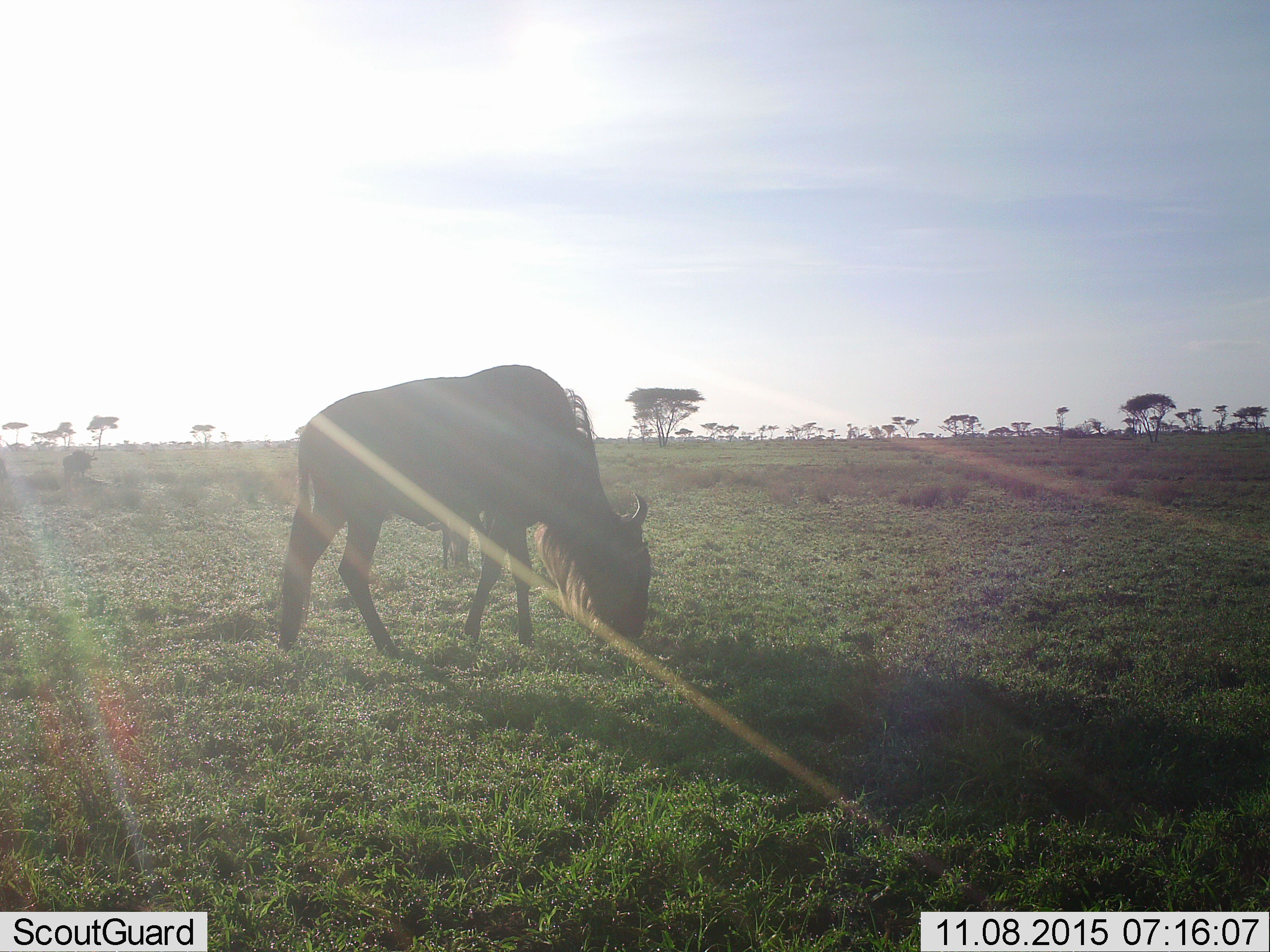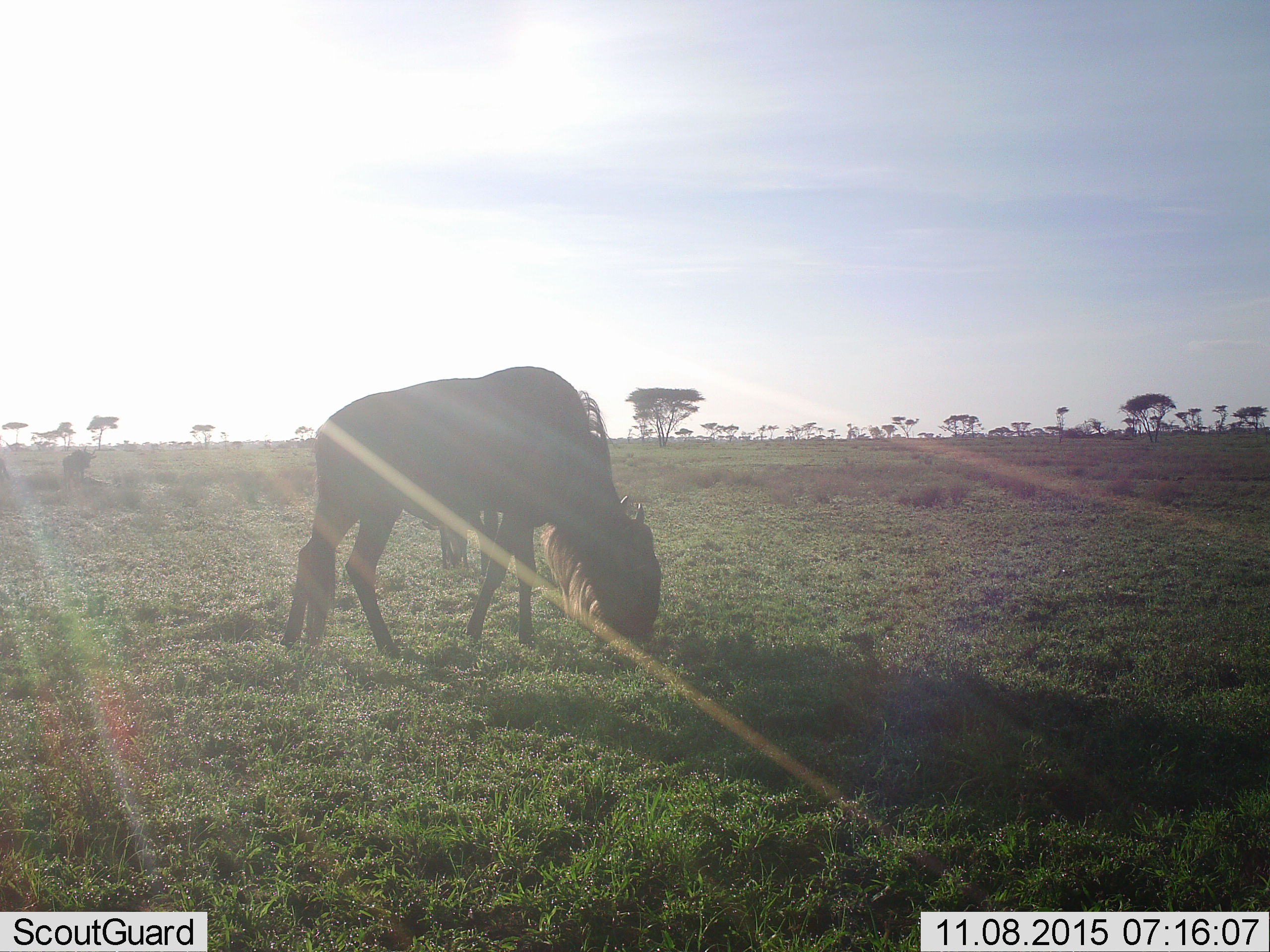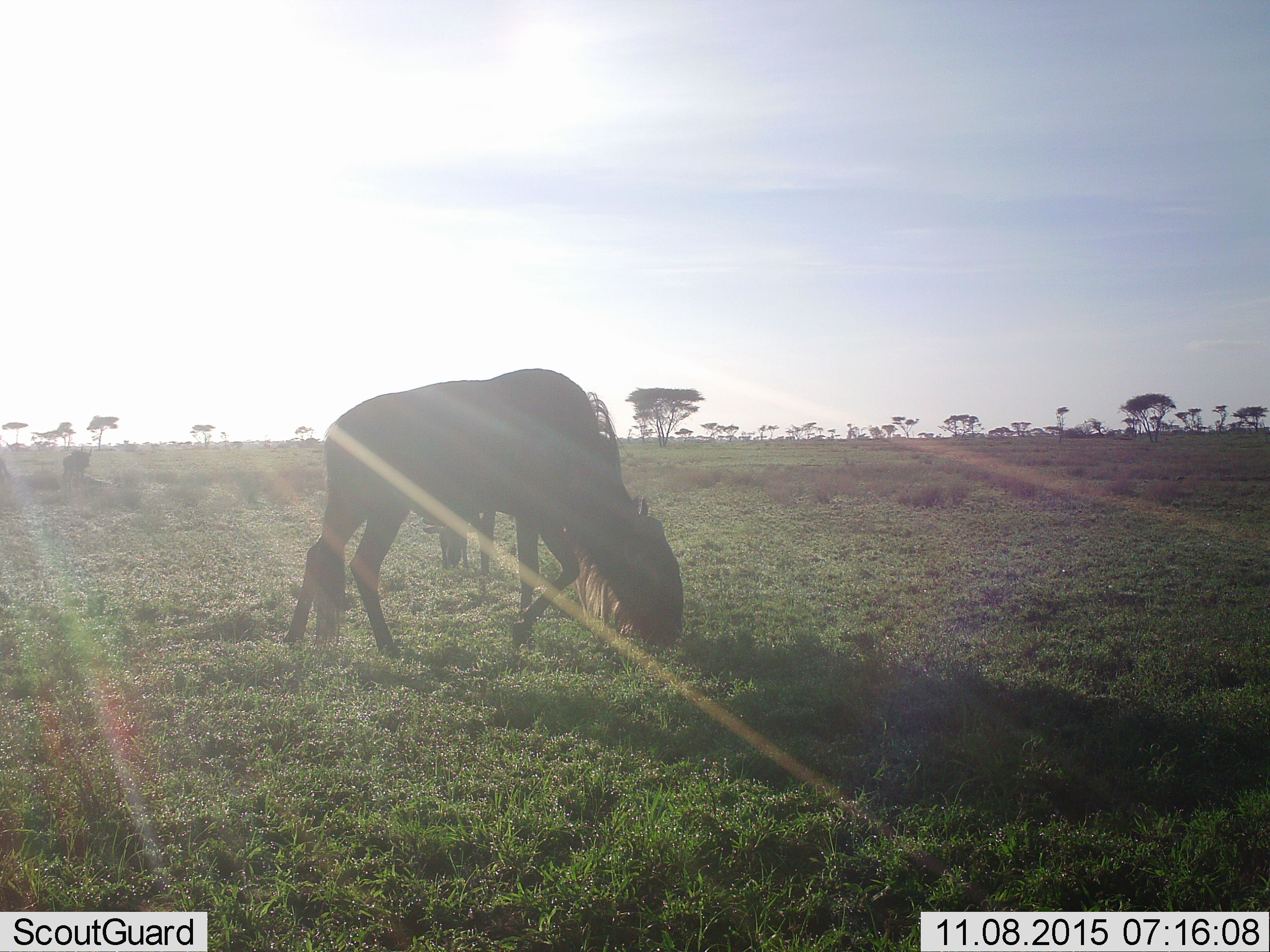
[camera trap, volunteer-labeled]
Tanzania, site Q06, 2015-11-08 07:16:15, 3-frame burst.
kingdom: Animalia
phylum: Chordata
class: Mammalia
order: Artiodactyla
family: Bovidae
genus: Connochaetes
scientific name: Connochaetes taurinus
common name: blue wildebeest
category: wildebeest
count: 3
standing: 71%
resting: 0%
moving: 29%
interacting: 0%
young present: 0%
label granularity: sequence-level